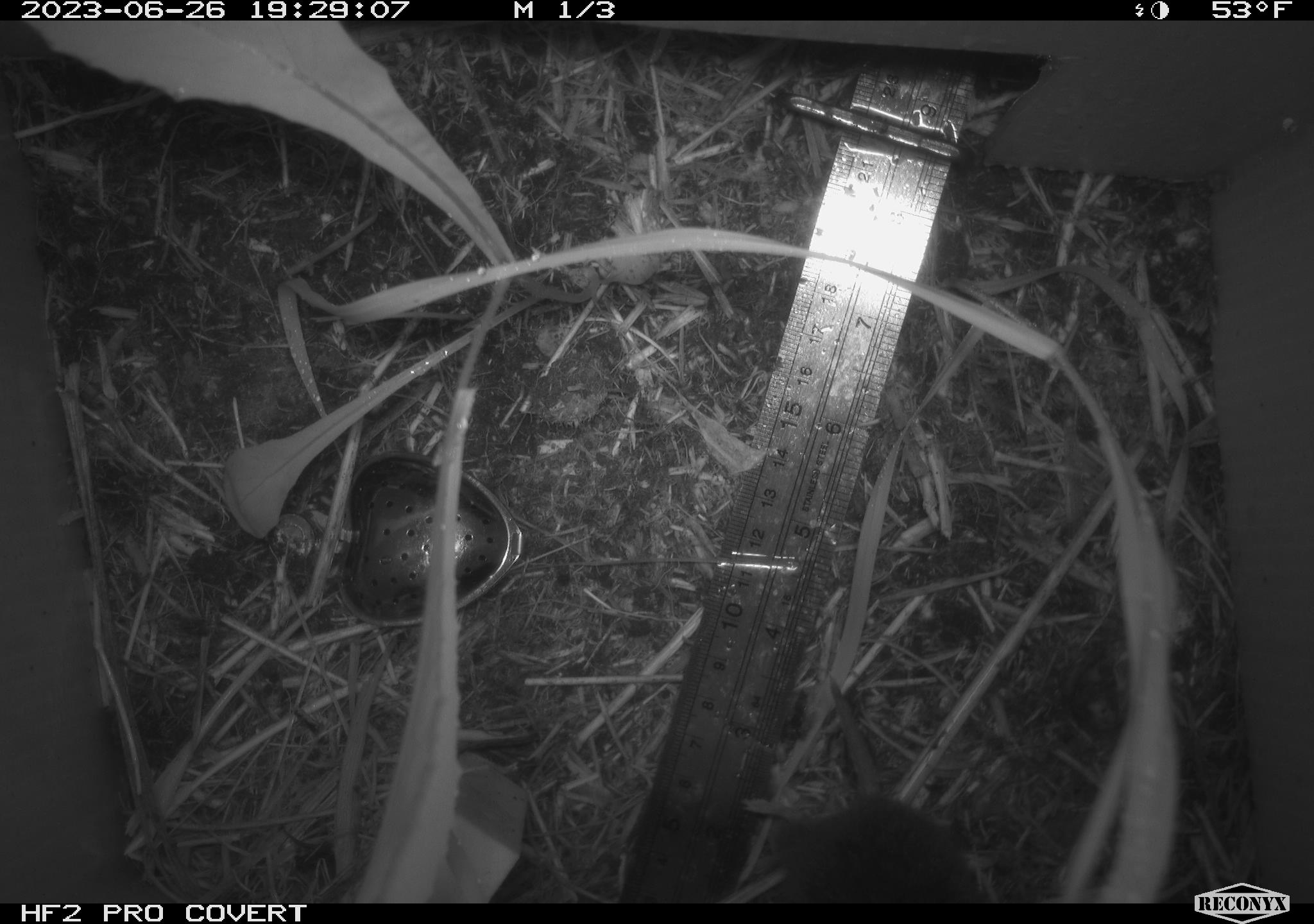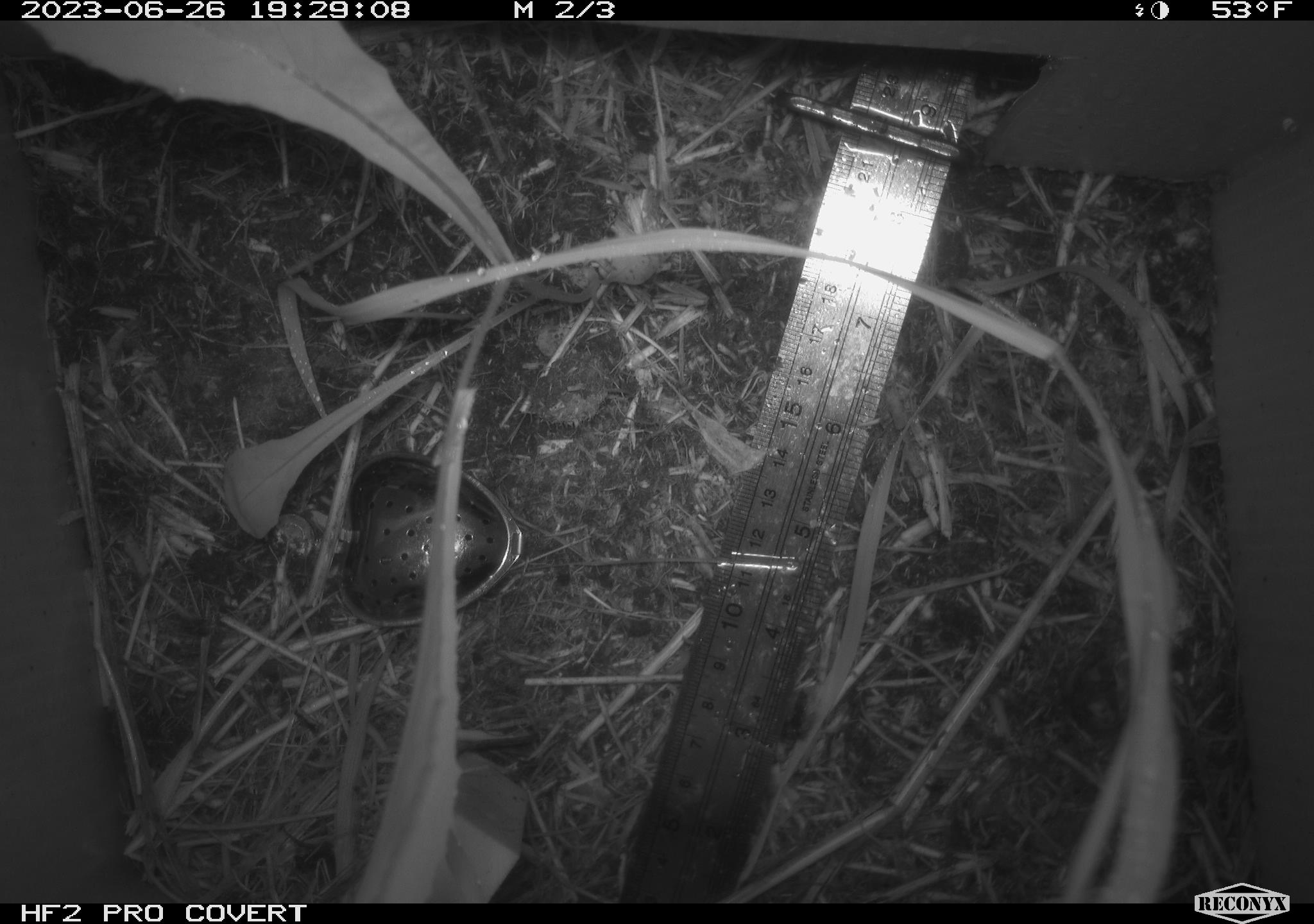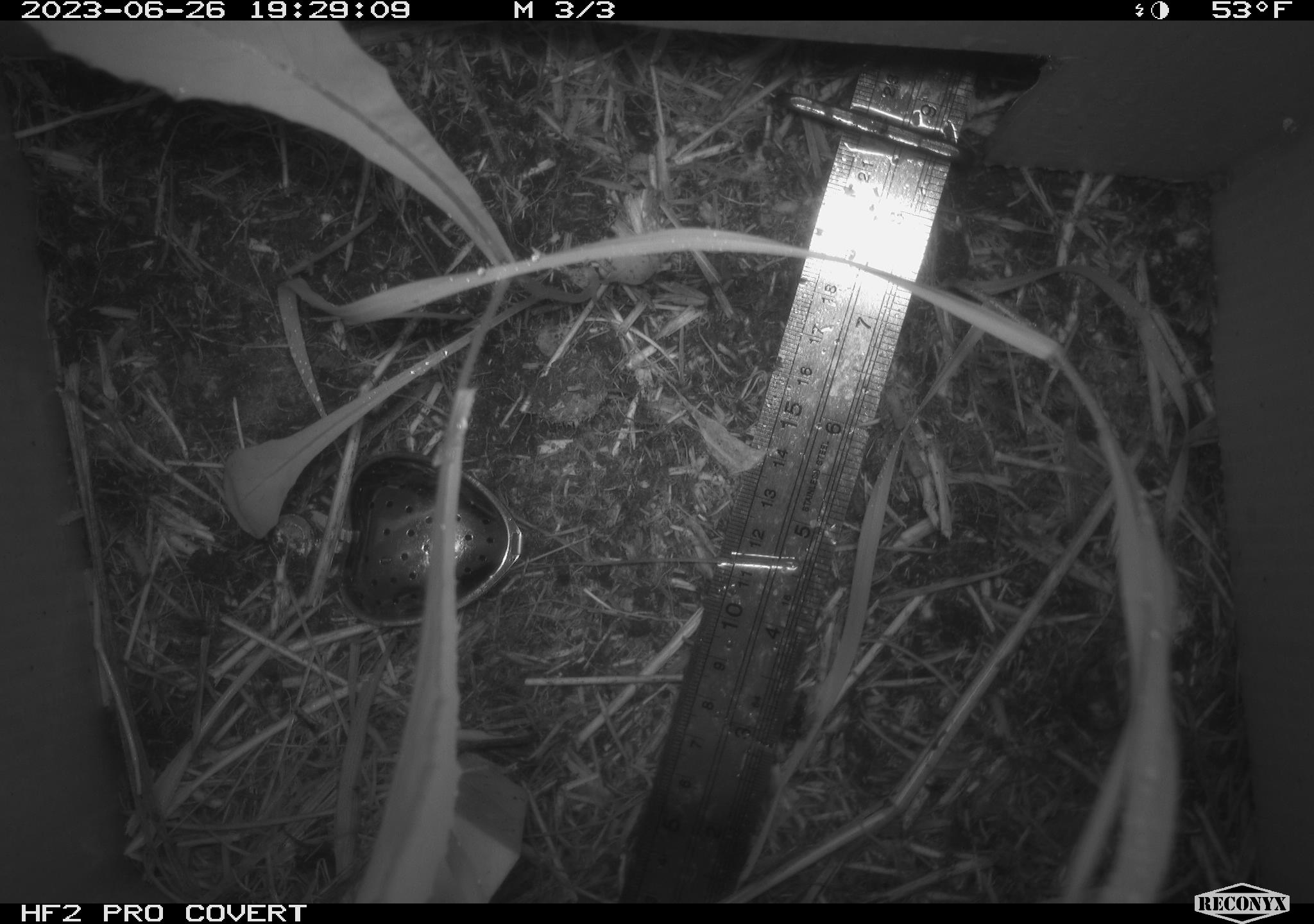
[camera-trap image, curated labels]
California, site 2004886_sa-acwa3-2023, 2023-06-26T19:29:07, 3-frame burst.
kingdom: Animalia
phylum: Chordata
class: Mammalia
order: Rodentia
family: Cricetidae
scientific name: Arvicolinae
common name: voles, lemmings, and muskrats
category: arvicolinae subfamily